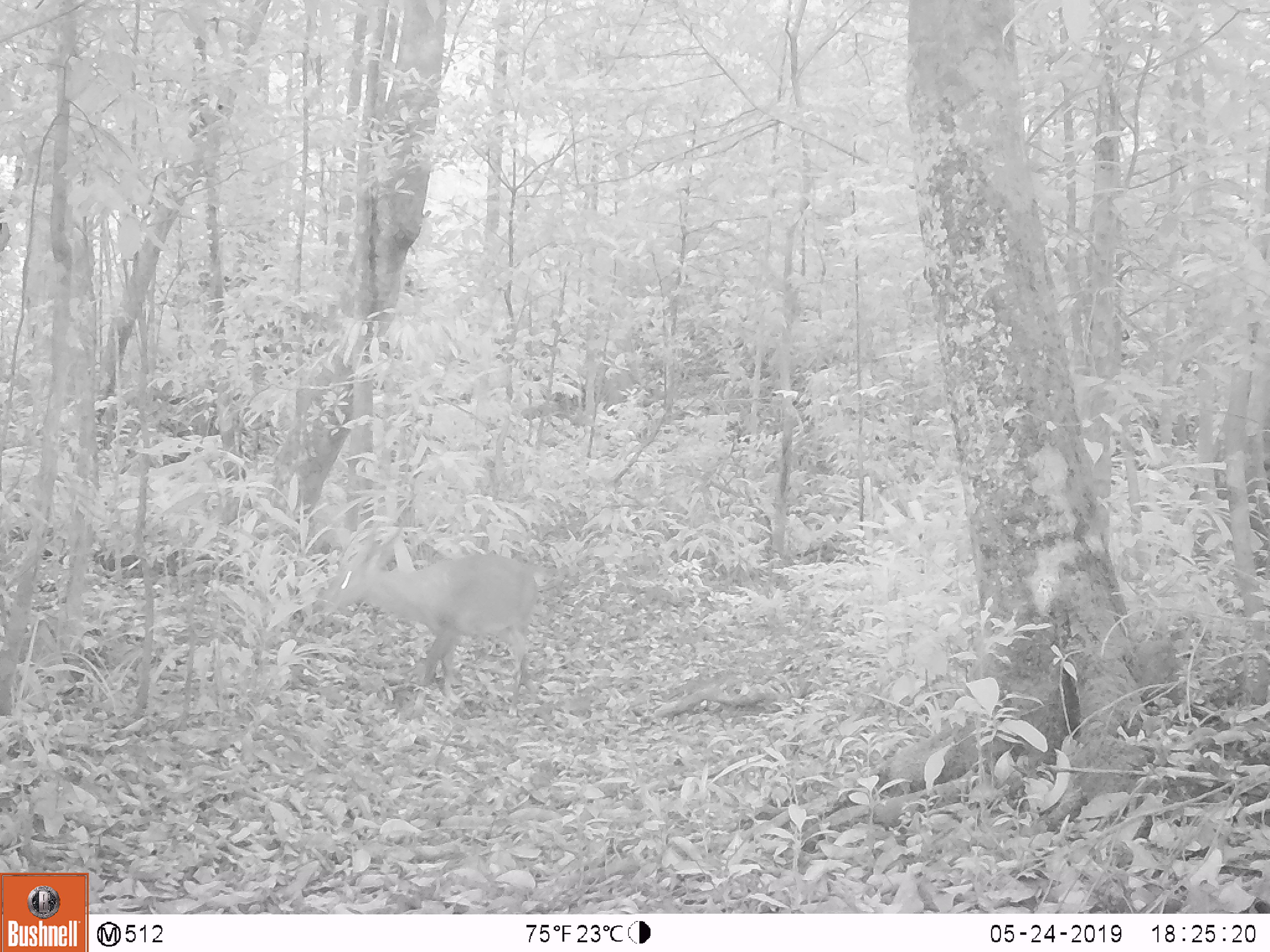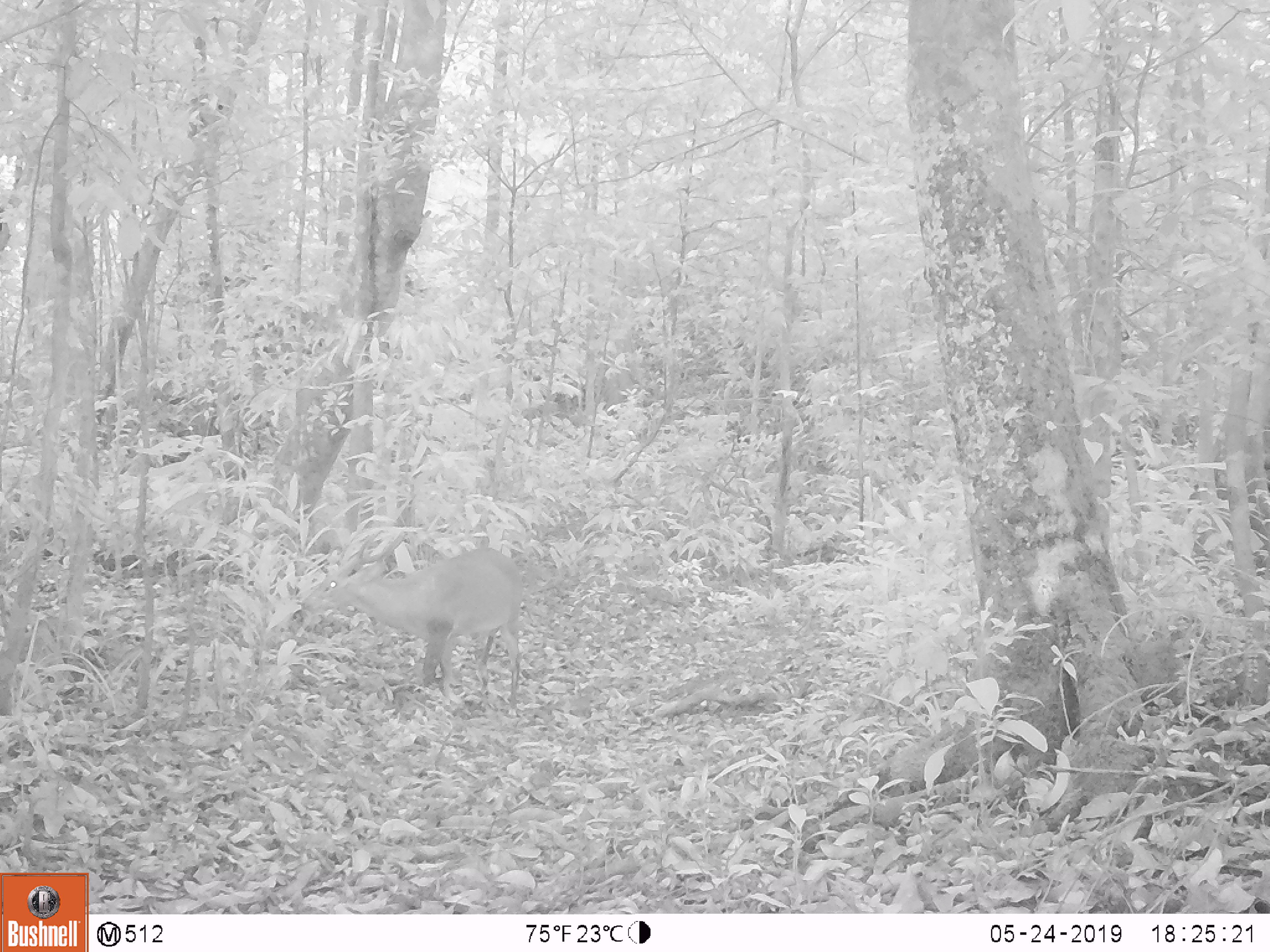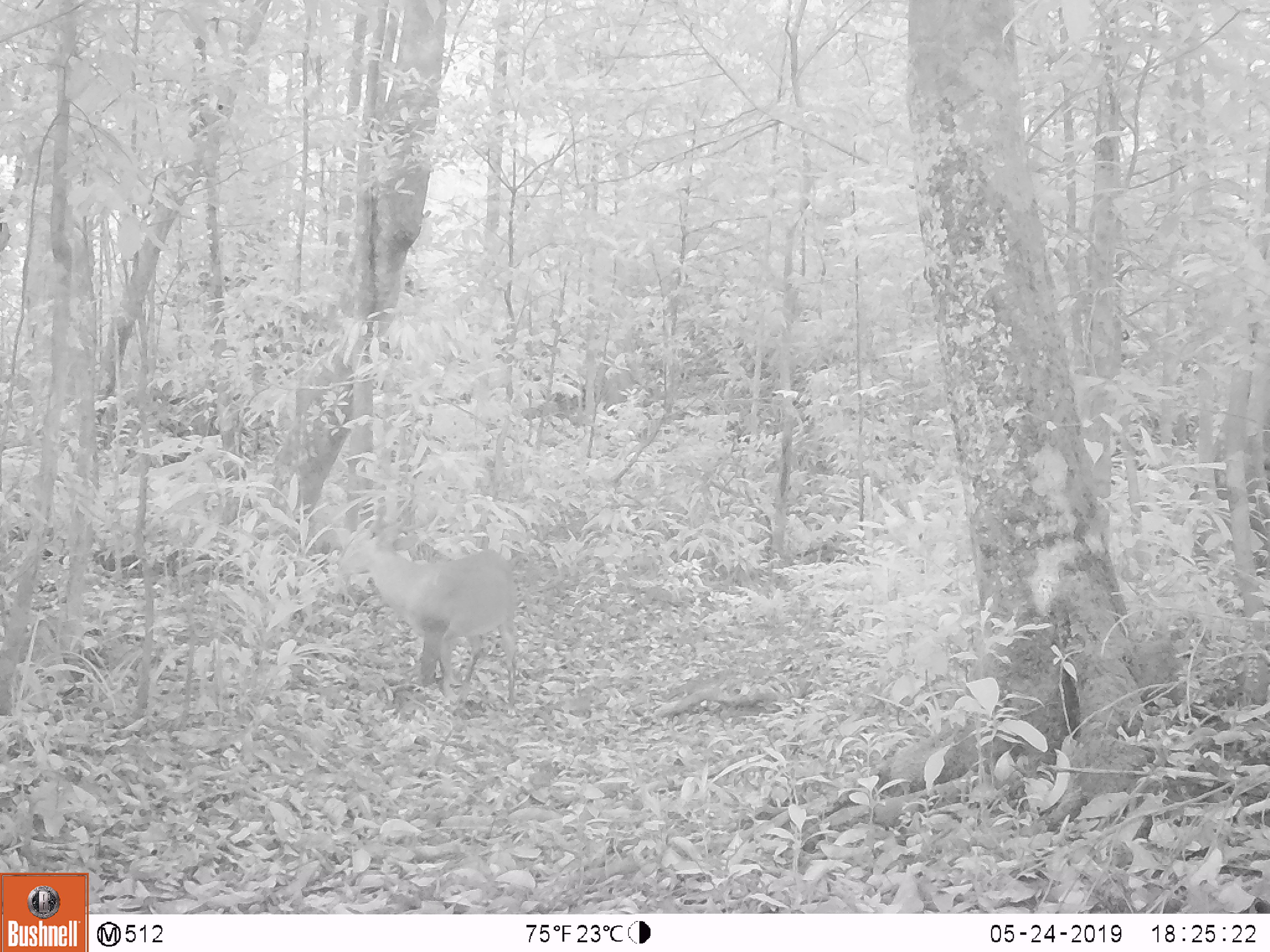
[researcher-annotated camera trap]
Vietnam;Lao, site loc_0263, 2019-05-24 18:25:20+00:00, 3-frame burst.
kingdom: Animalia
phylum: Chordata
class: Mammalia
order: Artiodactyla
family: Cervidae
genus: Muntiacus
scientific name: Muntiacus vuquangensis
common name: large-antlered muntjac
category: large antlered muntjac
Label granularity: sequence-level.